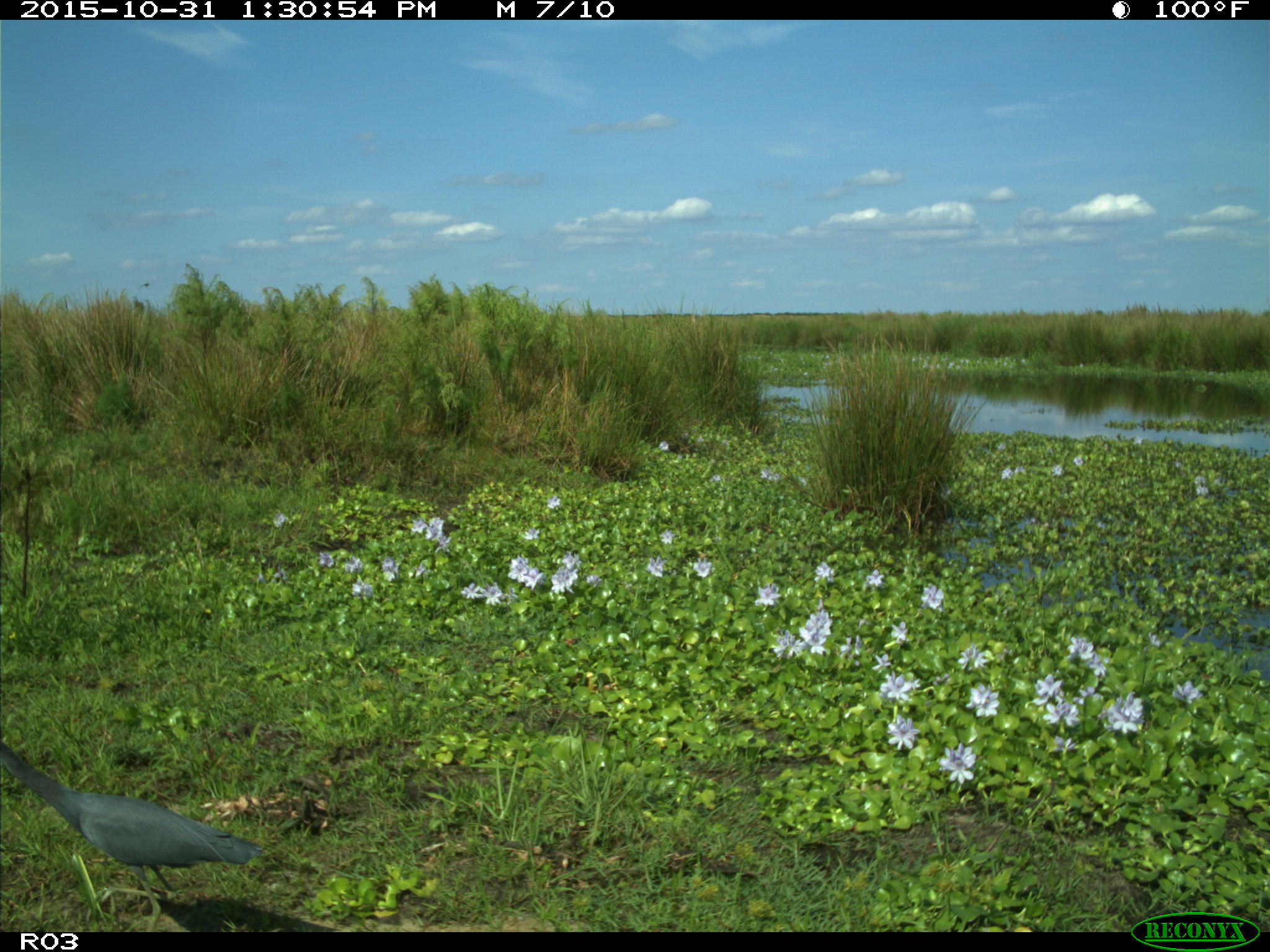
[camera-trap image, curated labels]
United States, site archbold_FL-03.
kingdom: Animalia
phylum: Chordata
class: Aves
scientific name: Aves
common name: birds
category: unidentified bird